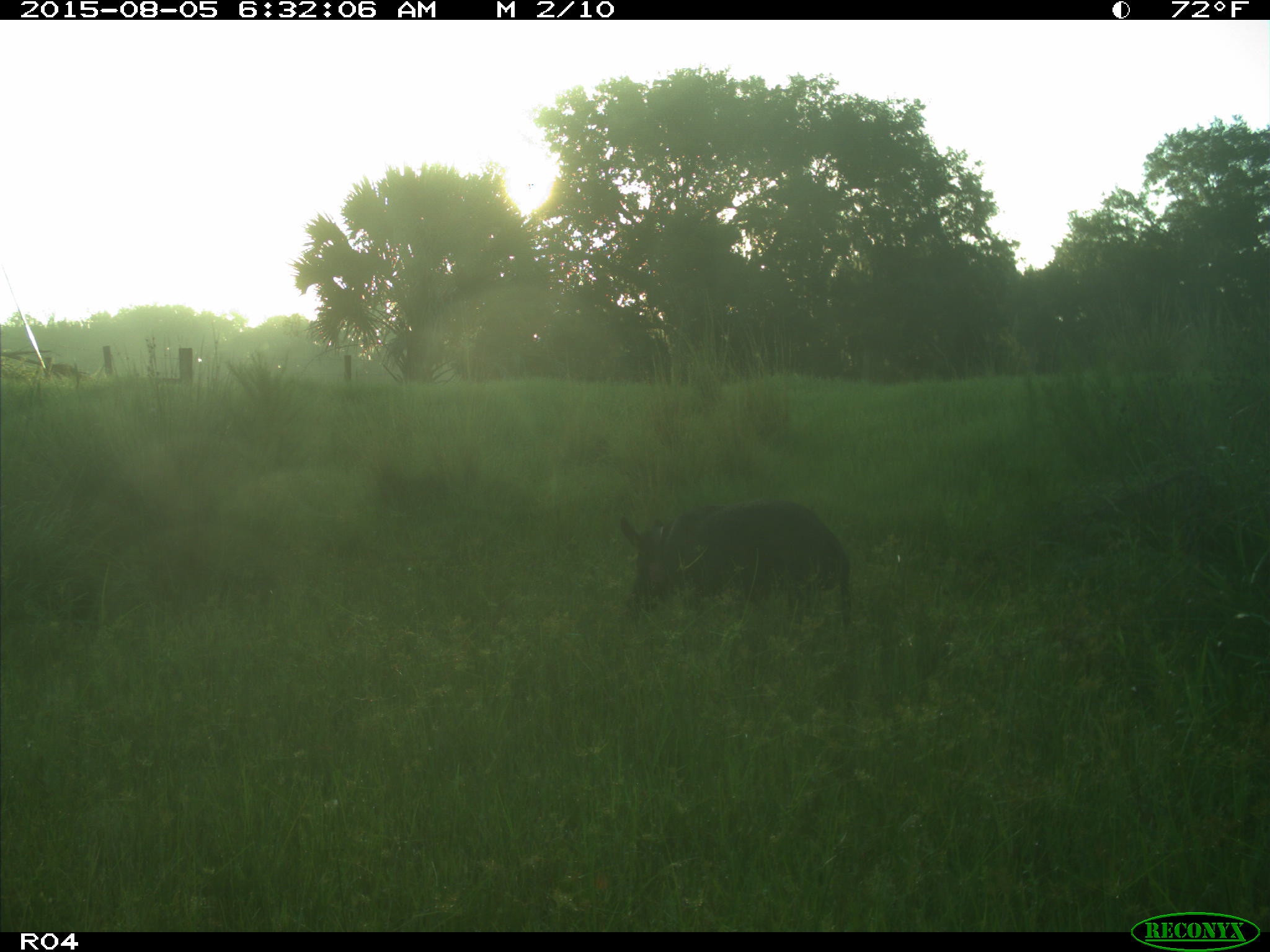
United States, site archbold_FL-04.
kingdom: Animalia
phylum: Chordata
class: Mammalia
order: Artiodactyla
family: Suidae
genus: Sus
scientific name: Sus scrofa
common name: wild boar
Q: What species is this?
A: Sus scrofa (wild boar).